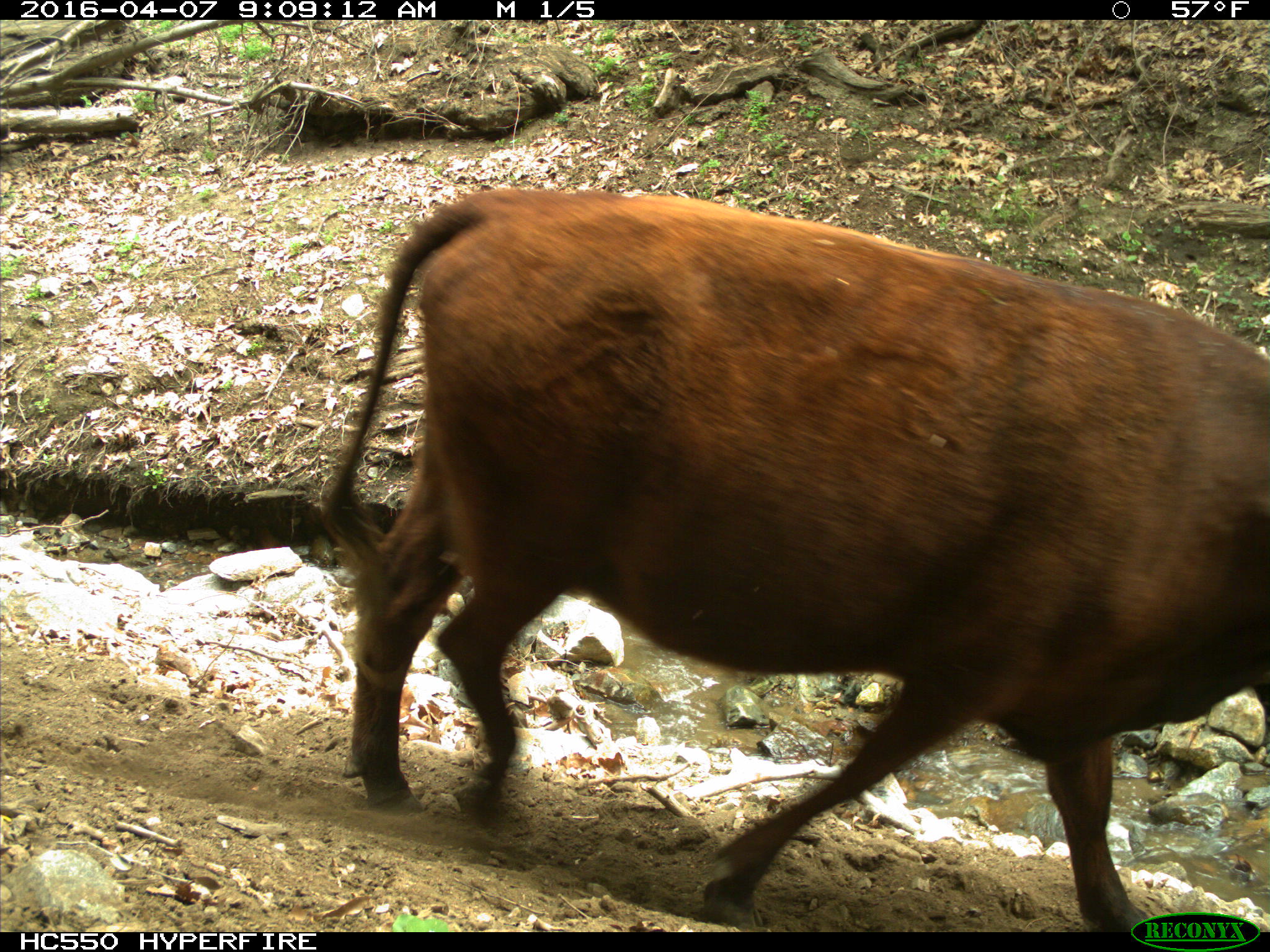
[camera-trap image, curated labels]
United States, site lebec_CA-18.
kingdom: Animalia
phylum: Chordata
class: Mammalia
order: Artiodactyla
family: Bovidae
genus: Bos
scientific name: Bos taurus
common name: domestic cow